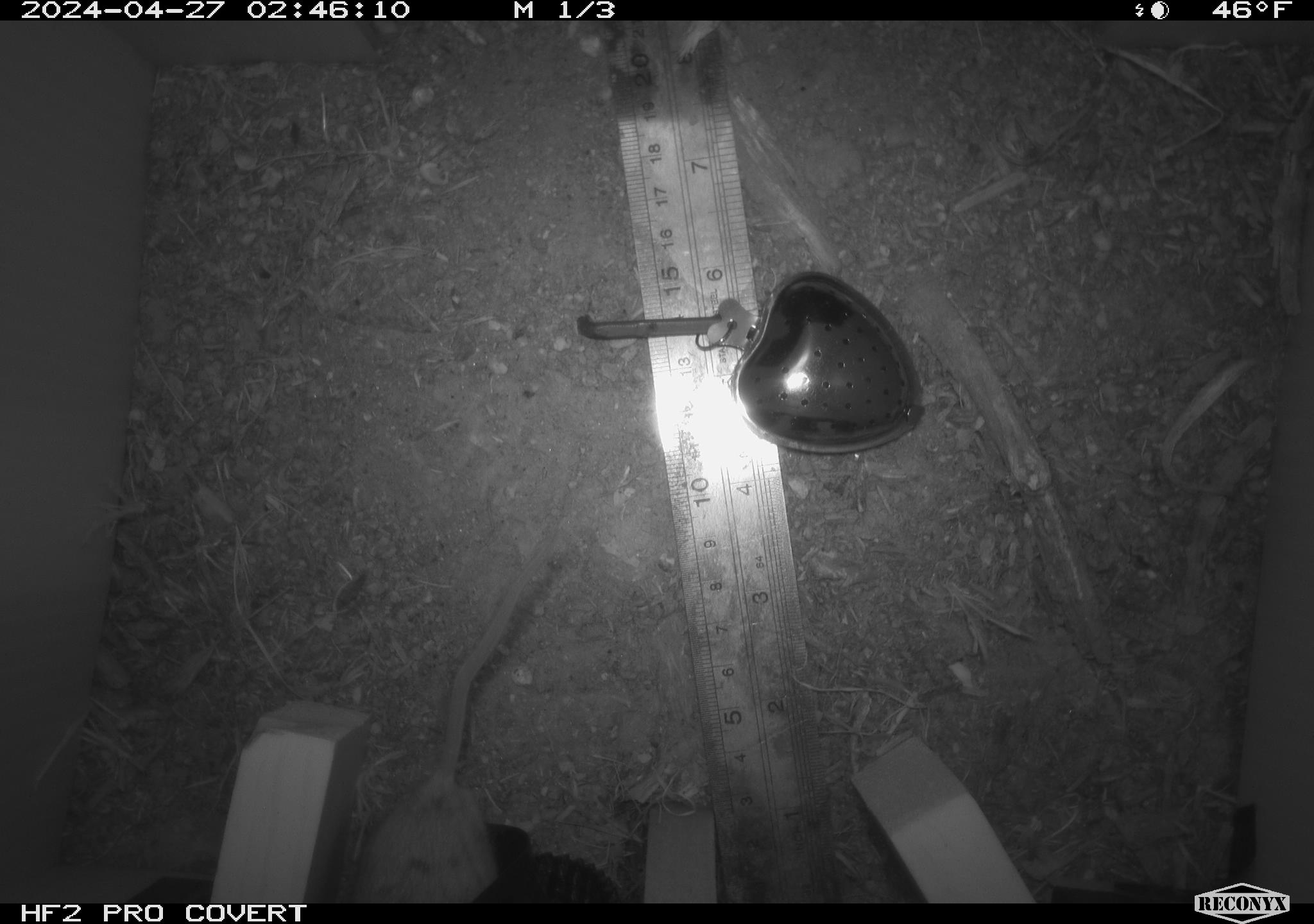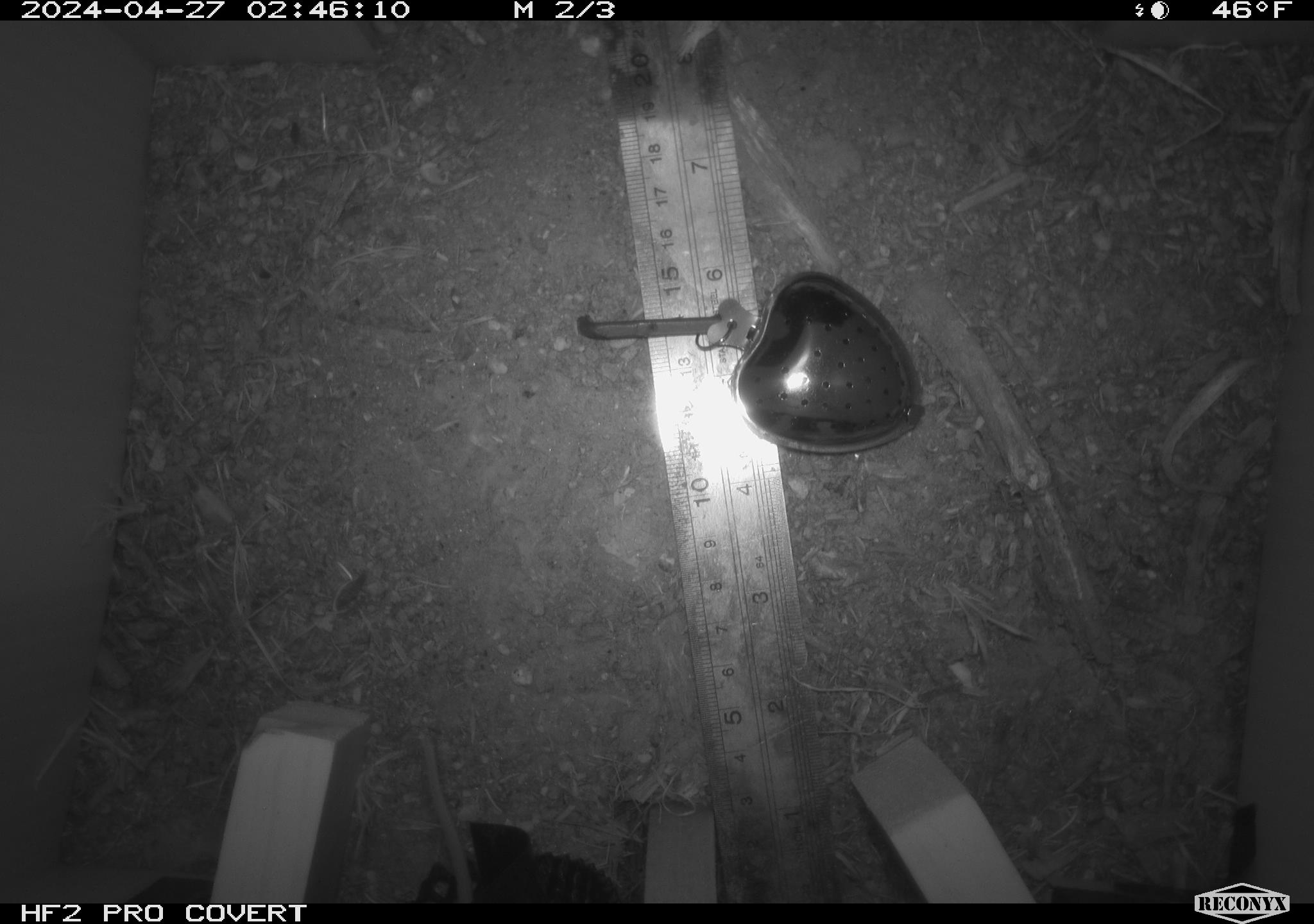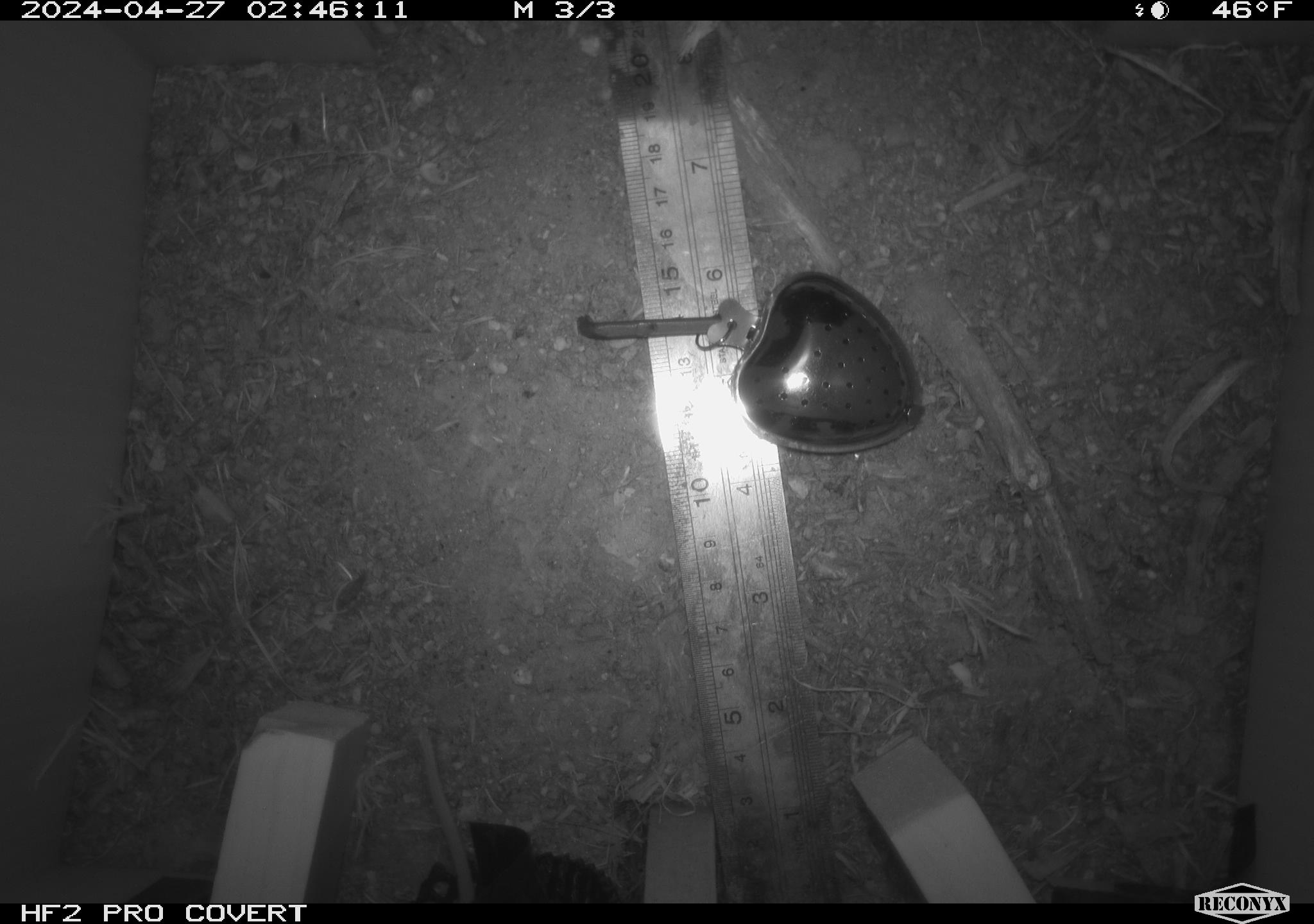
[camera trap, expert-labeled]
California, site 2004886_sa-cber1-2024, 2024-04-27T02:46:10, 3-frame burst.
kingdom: Animalia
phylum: Chordata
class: Mammalia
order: Rodentia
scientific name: Rodentia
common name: mouse species